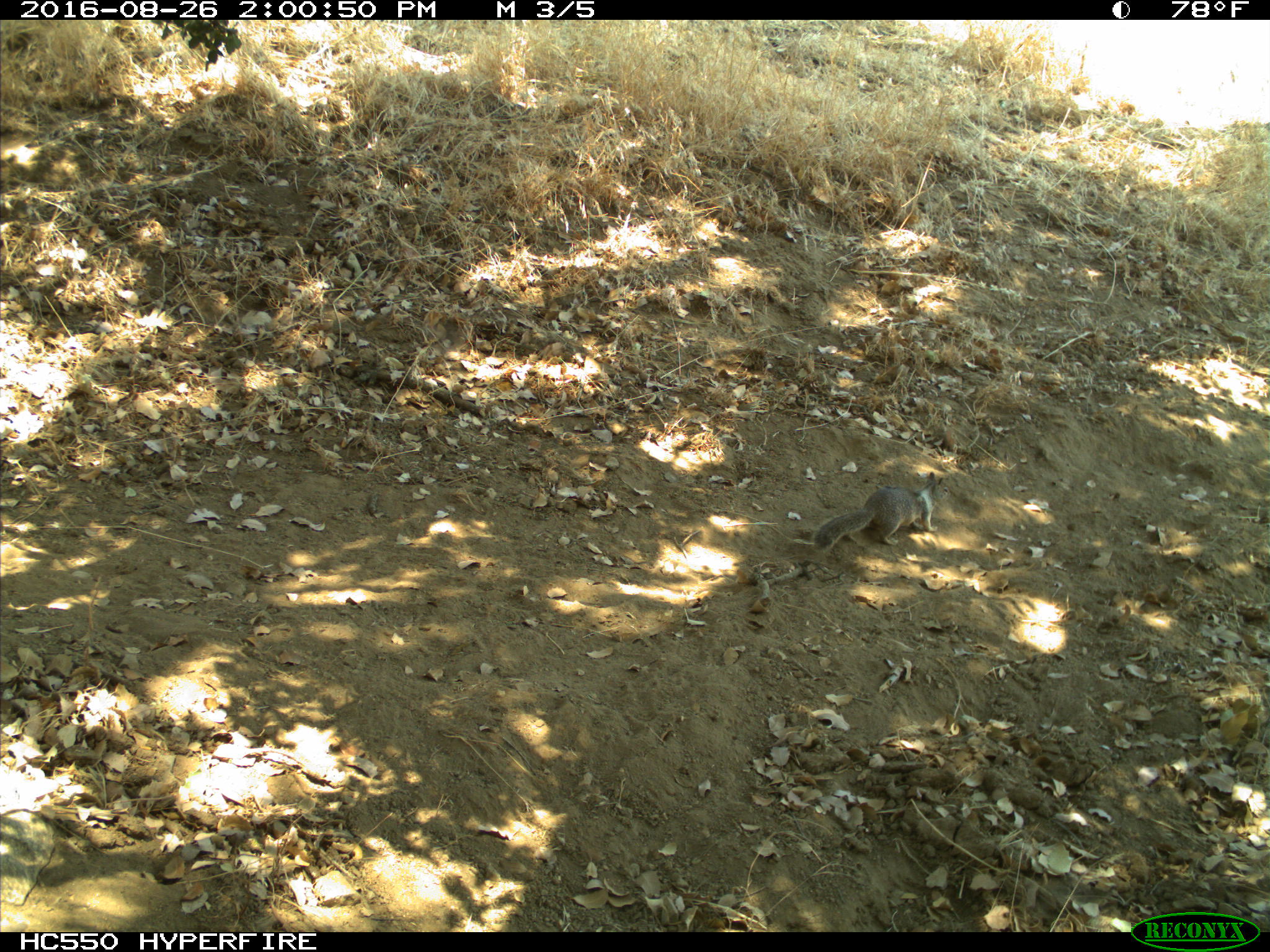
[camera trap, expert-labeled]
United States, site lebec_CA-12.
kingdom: Animalia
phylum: Chordata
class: Mammalia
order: Rodentia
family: Sciuridae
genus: Otospermophilus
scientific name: Otospermophilus beecheyi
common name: california ground squirrel